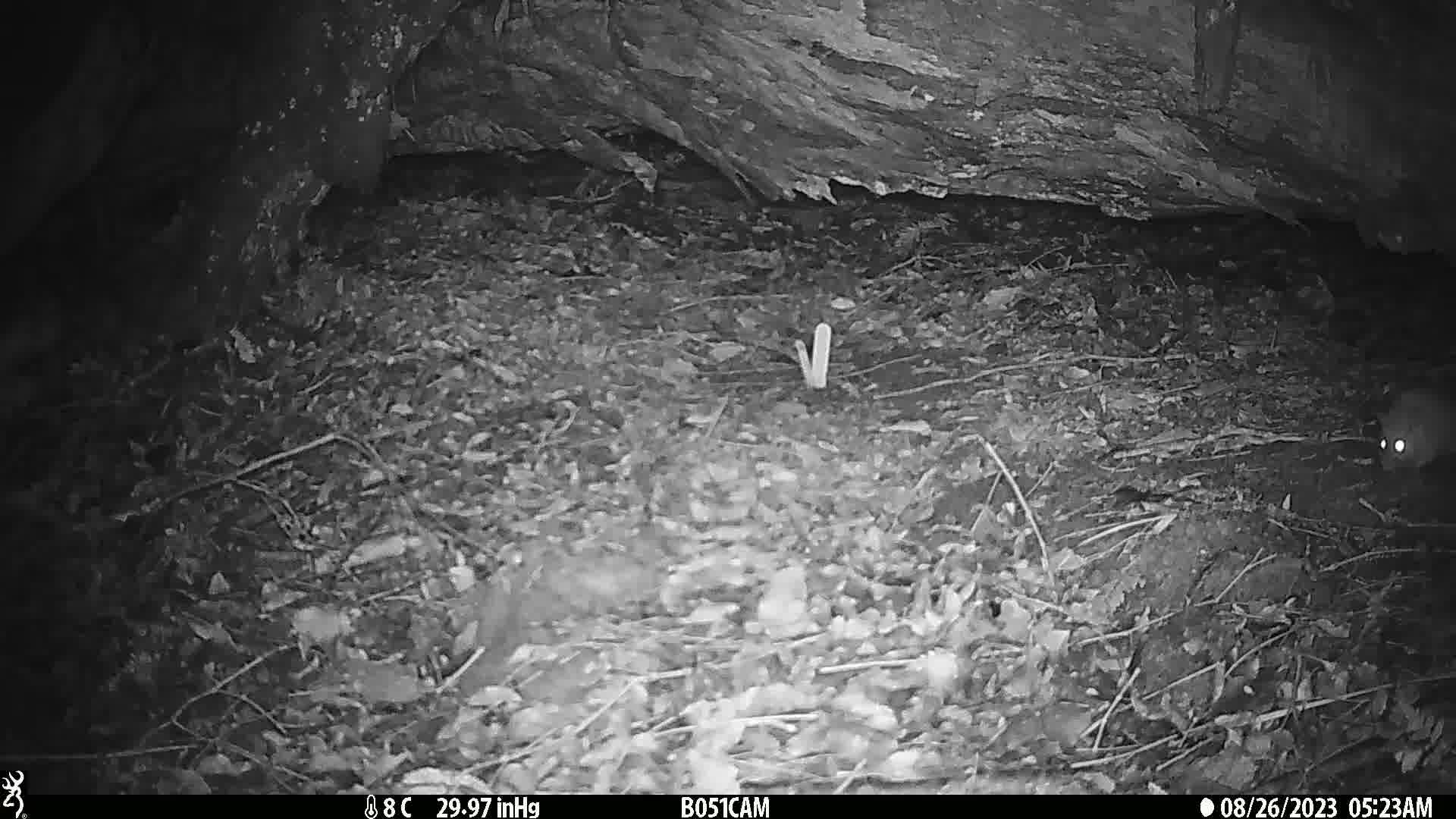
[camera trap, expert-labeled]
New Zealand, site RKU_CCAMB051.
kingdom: Animalia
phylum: Chordata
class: Mammalia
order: Rodentia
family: Muridae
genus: Rattus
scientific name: Rattus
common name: rat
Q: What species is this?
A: Rat (Rattus).